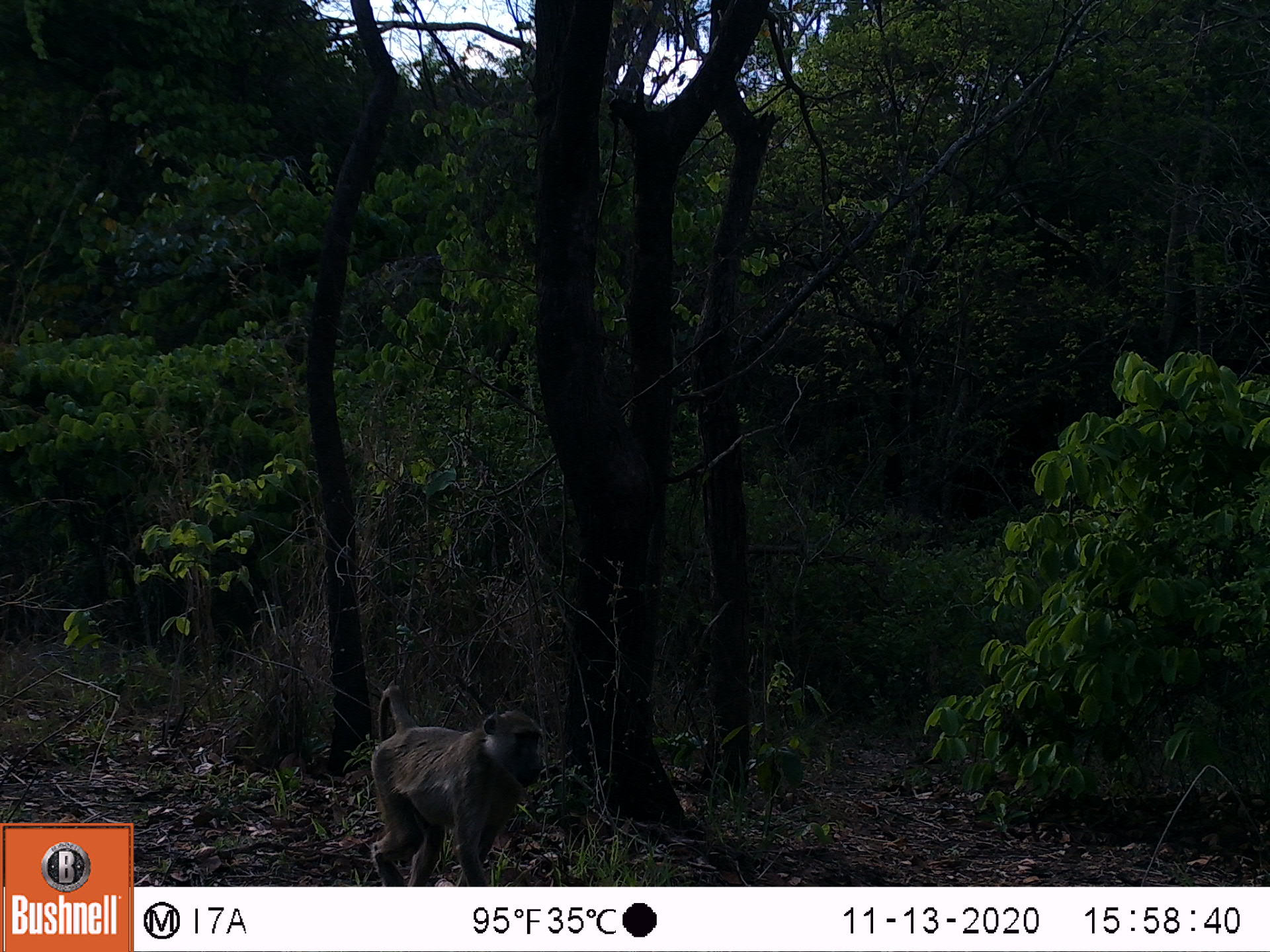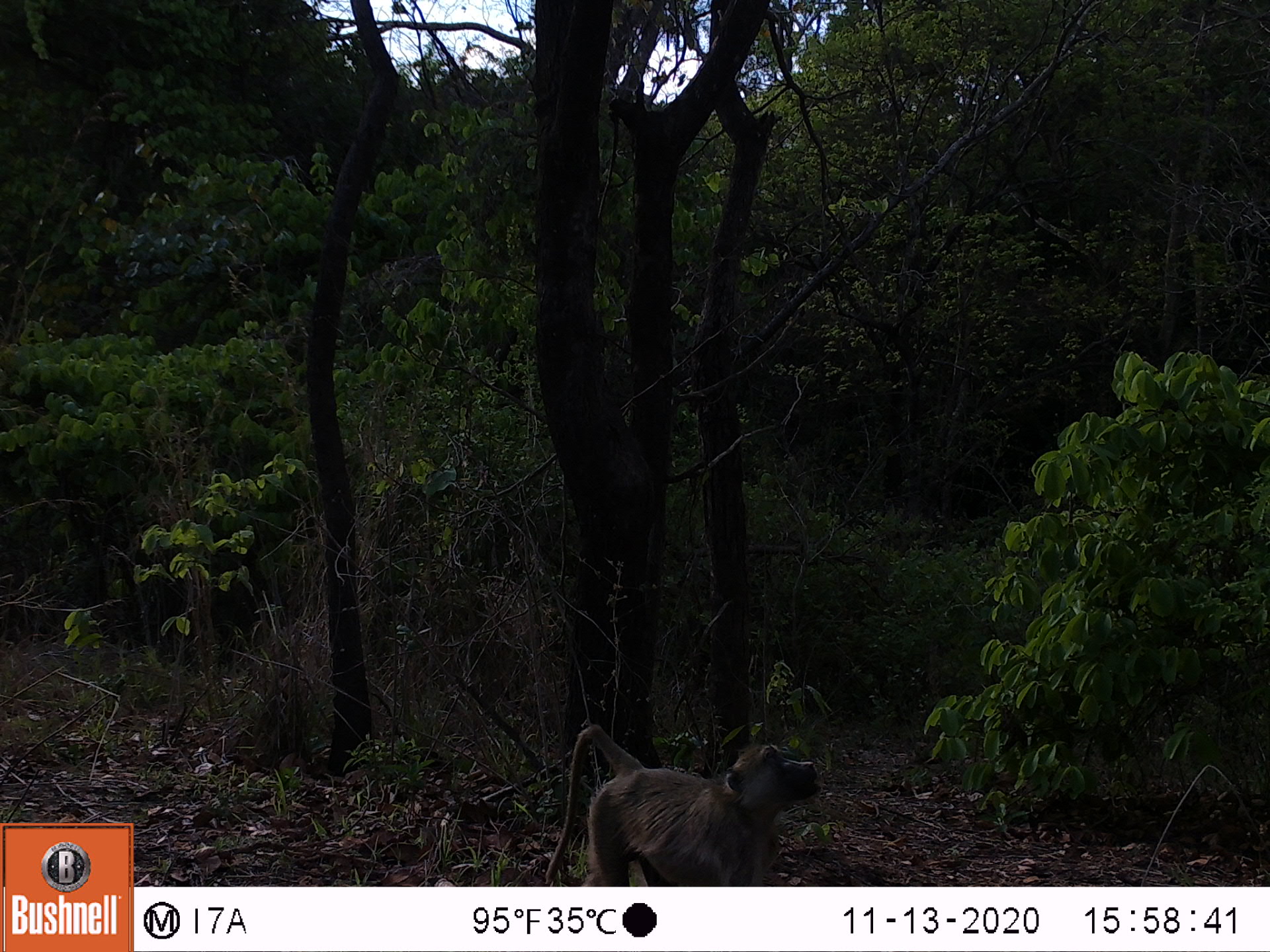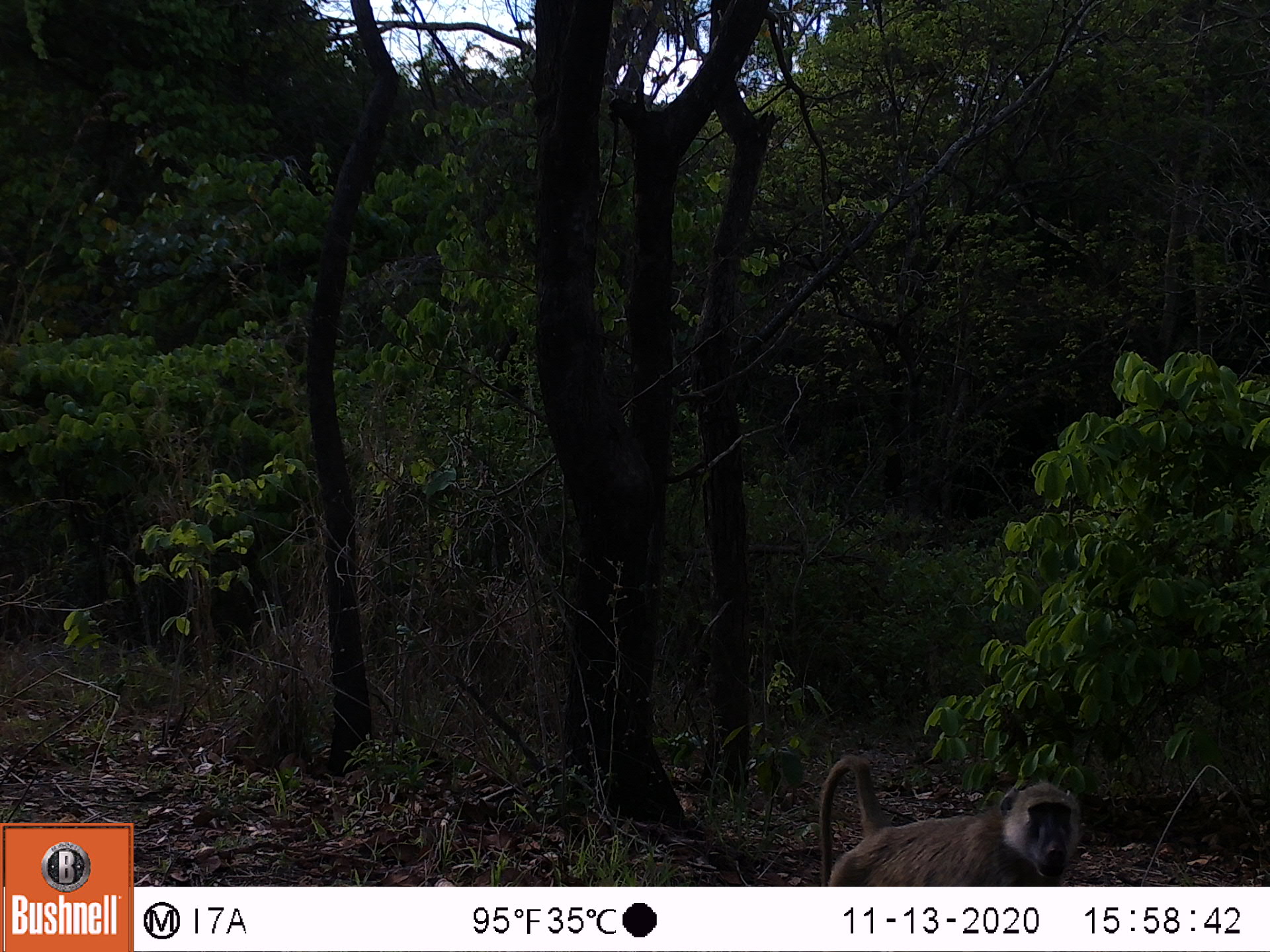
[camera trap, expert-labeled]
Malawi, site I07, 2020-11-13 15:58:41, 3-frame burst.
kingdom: Animalia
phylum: Chordata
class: Mammalia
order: Primates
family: Cercopithecidae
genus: Papio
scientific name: Papio cynocephalus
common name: yellow baboon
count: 1